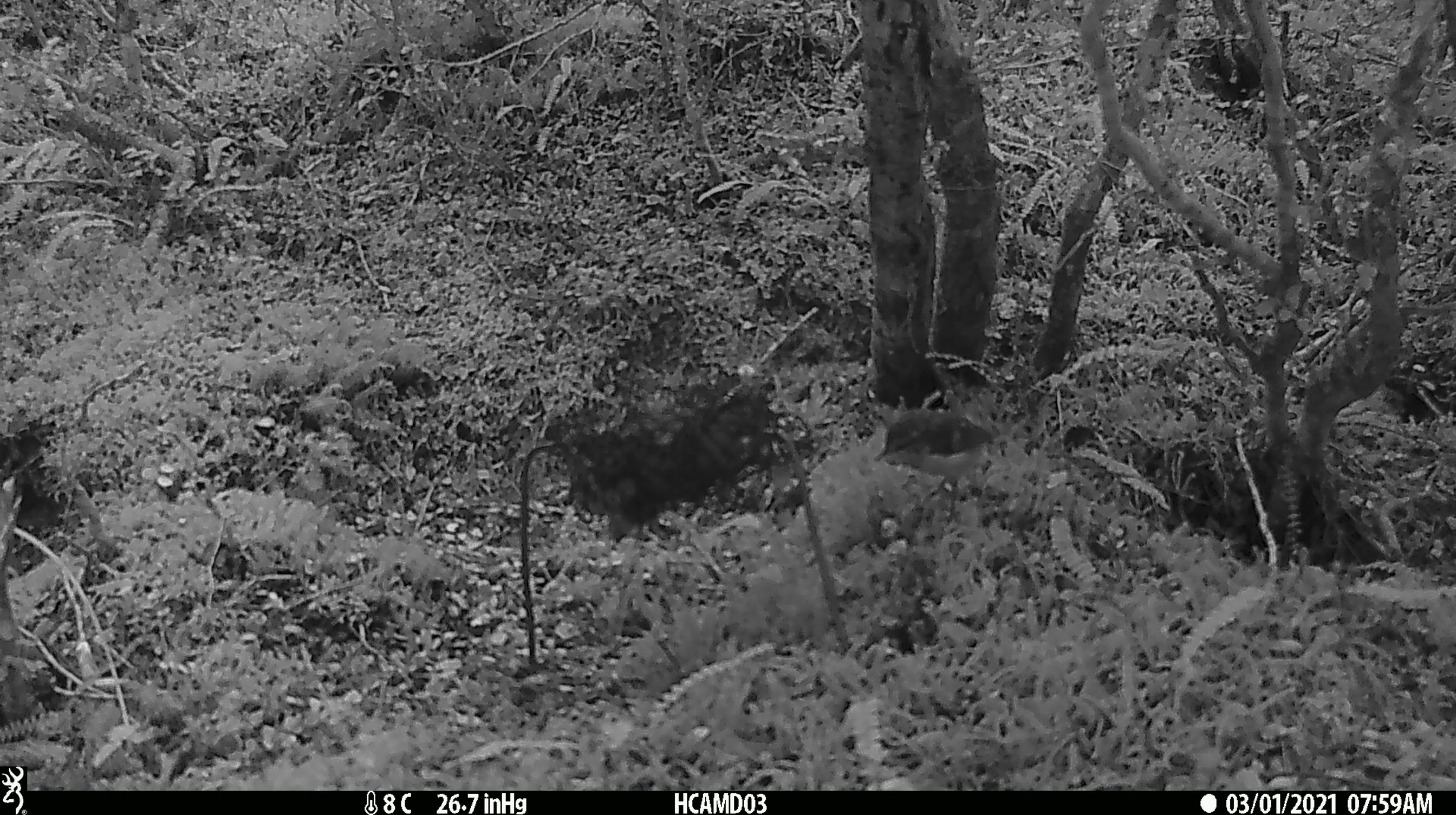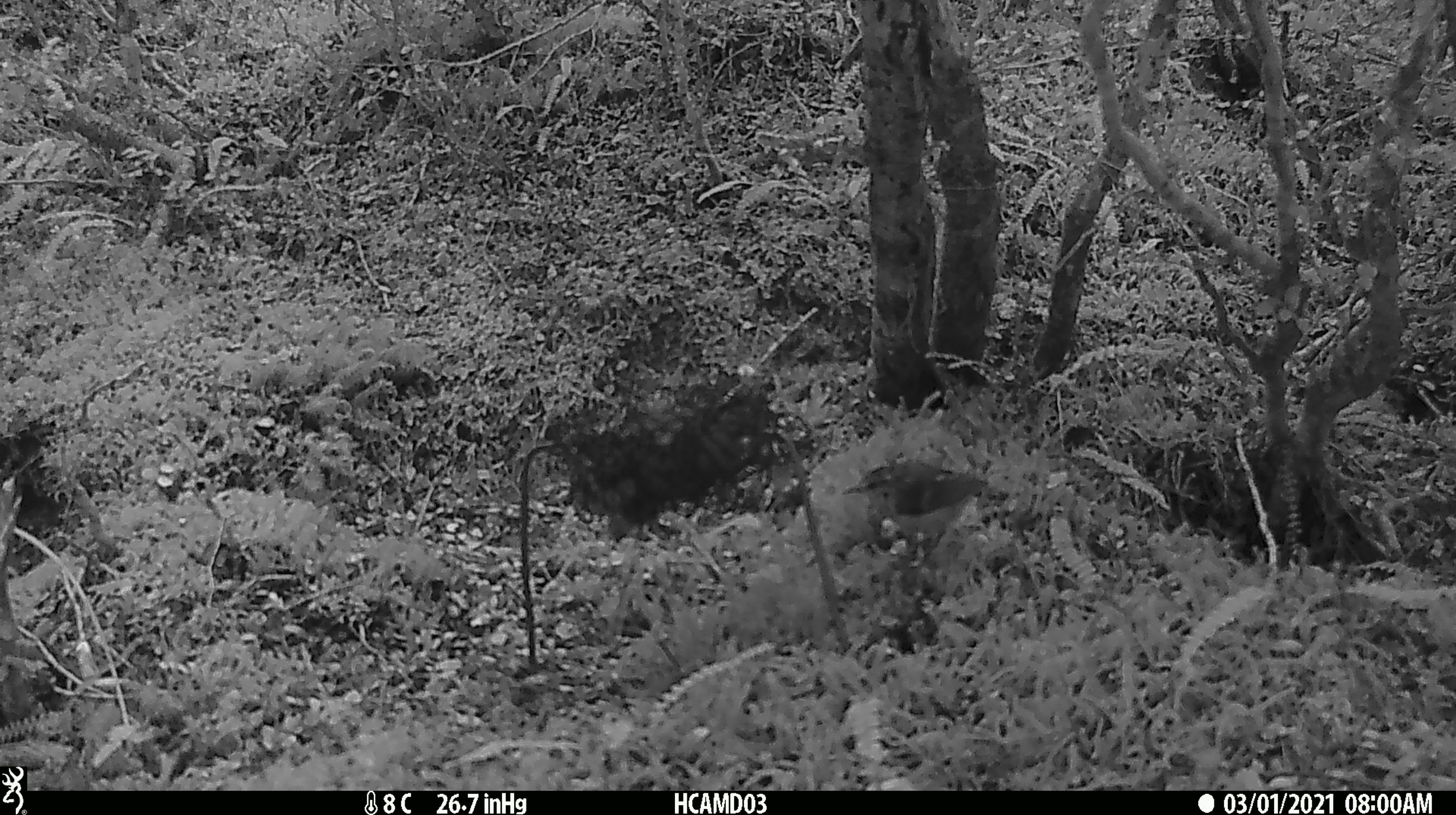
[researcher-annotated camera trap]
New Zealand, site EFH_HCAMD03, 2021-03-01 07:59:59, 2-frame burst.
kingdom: Animalia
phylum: Chordata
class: Aves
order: Passeriformes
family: Acanthisittidae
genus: Acanthisitta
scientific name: Acanthisitta chloris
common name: rifleman